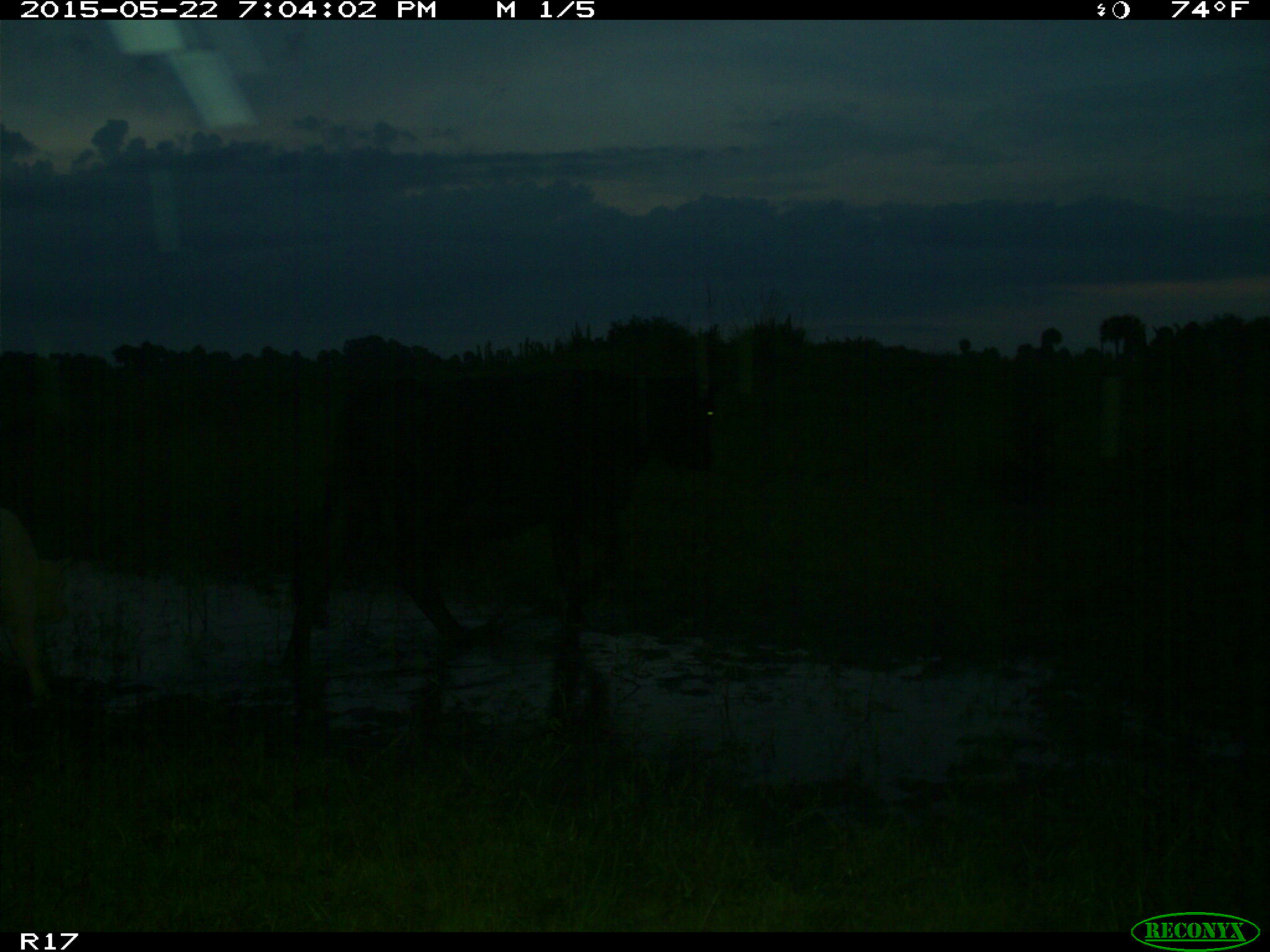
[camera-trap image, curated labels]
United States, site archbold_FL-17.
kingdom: Animalia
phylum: Chordata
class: Mammalia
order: Artiodactyla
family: Bovidae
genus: Bos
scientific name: Bos taurus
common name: domestic cow